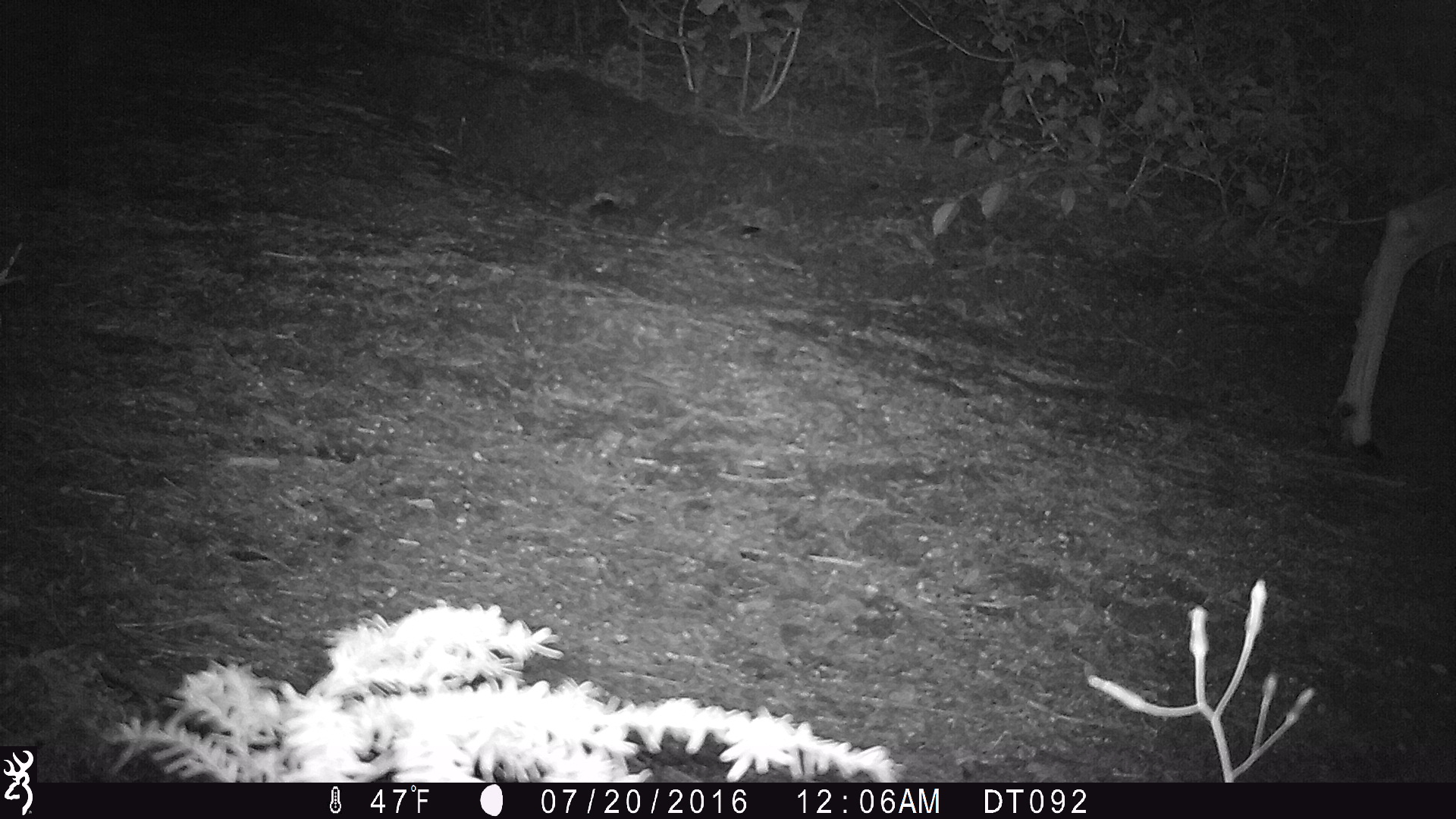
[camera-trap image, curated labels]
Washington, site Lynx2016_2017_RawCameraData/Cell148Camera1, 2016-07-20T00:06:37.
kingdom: Animalia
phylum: Chordata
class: Mammalia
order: Artiodactyla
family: Cervidae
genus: Odocoileus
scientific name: Odocoileus hemionus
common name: mule deer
Odocoileus hemionus (mule deer). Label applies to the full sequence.